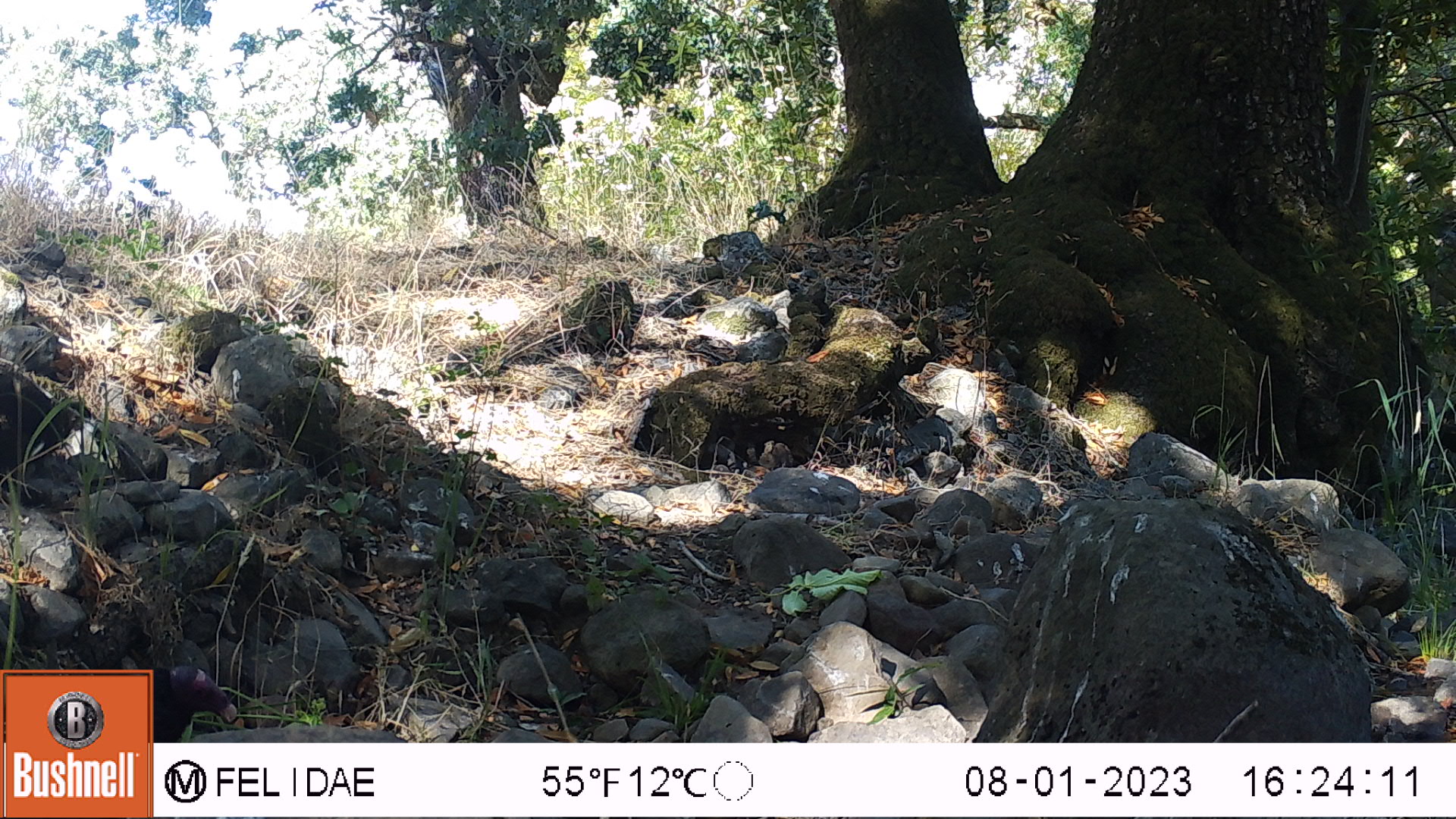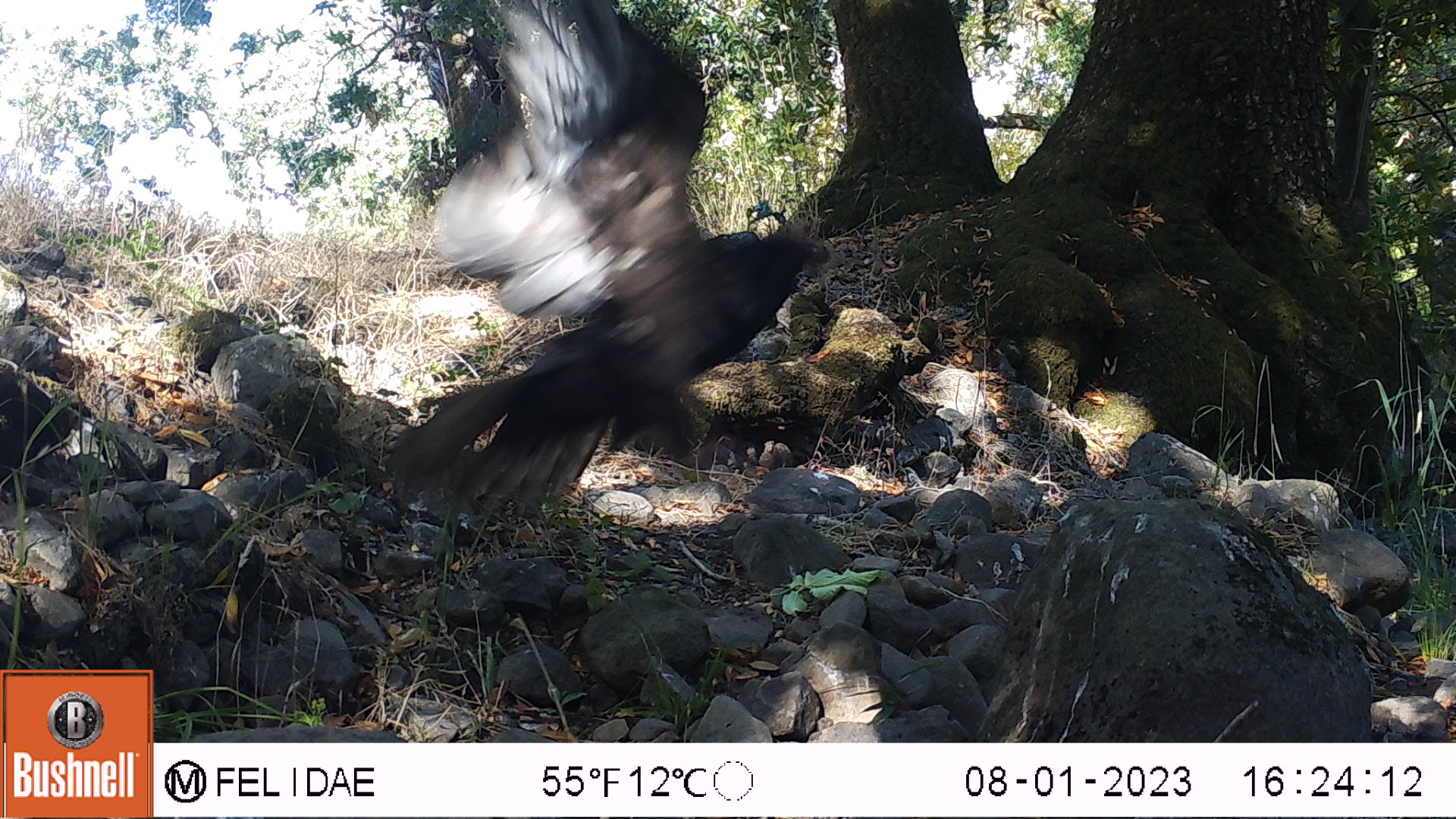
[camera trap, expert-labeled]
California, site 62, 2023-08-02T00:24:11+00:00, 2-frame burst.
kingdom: Animalia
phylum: Chordata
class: Aves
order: Cathartiformes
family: Cathartidae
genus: Cathartes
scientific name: Cathartes aura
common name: turkey vulture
Turkey vulture (Cathartes aura).